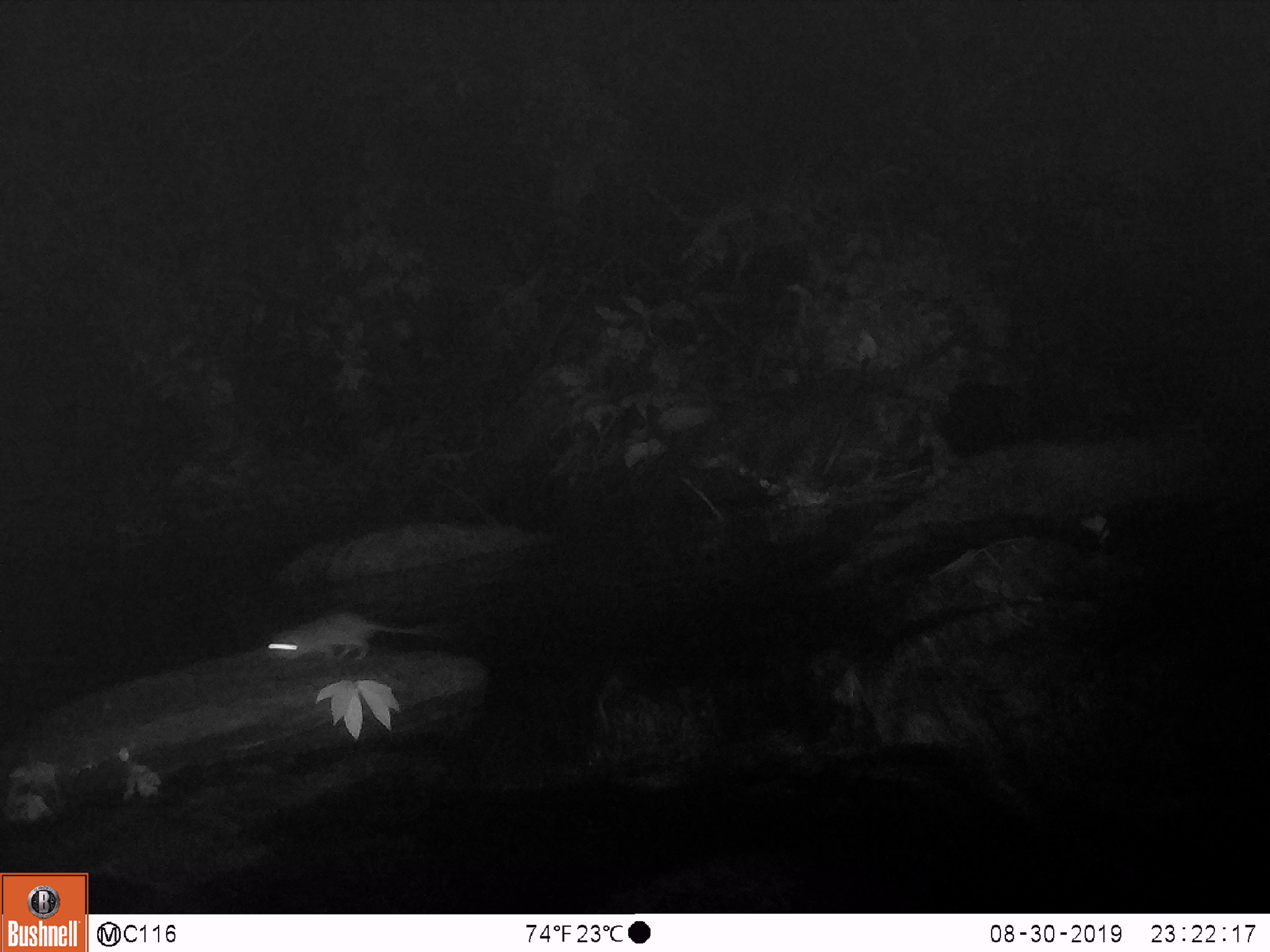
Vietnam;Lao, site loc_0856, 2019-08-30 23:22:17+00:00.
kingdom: Animalia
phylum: Chordata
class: Mammalia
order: Rodentia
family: Muridae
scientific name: Muridae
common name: old-world mice and rats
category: unidentified murid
Unidentified murid (old-world mice and rats) (Muridae). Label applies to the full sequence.